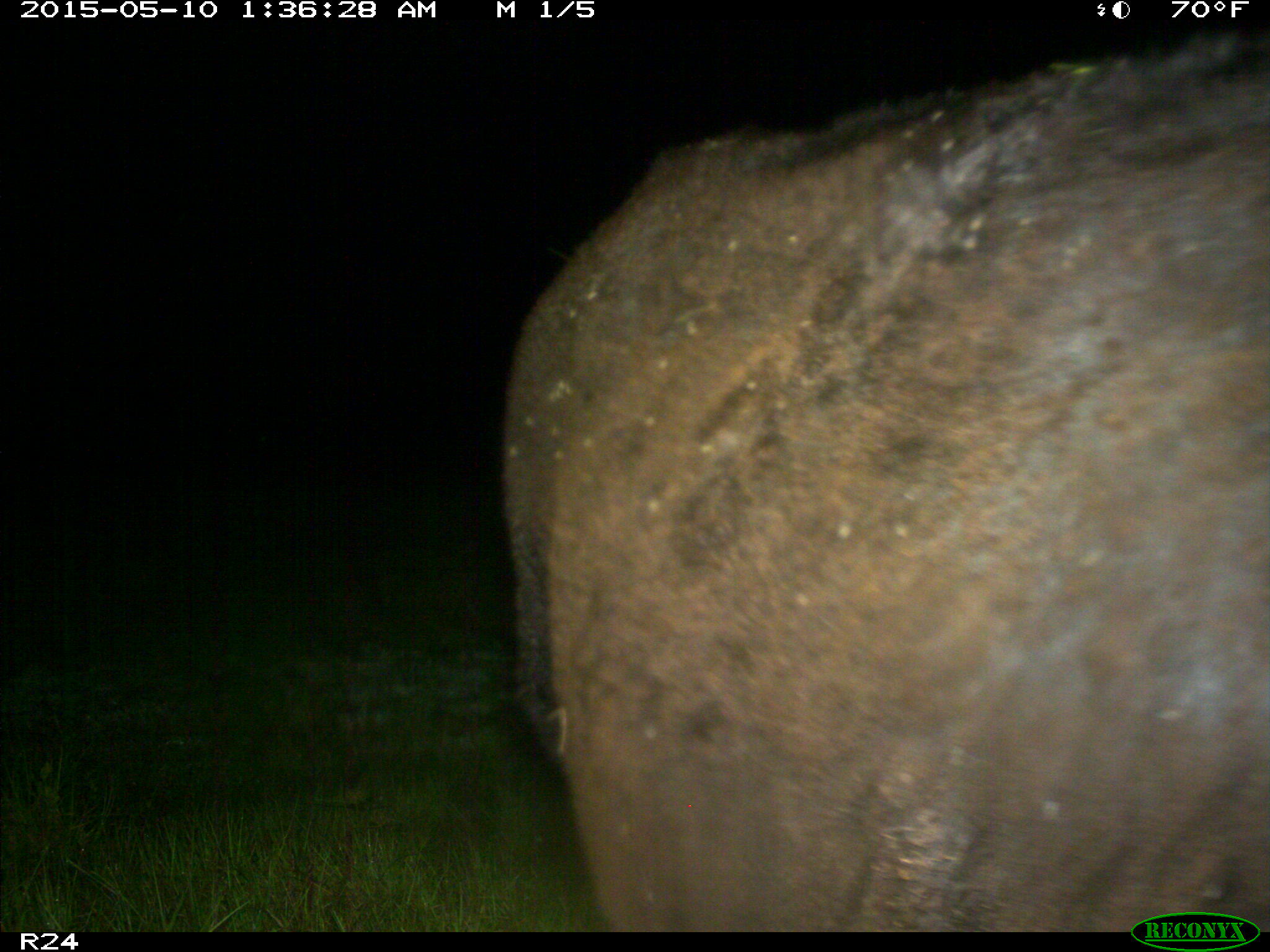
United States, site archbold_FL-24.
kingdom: Animalia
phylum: Chordata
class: Mammalia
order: Artiodactyla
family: Bovidae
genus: Bos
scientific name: Bos taurus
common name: domestic cow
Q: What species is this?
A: Bos taurus (domestic cow).